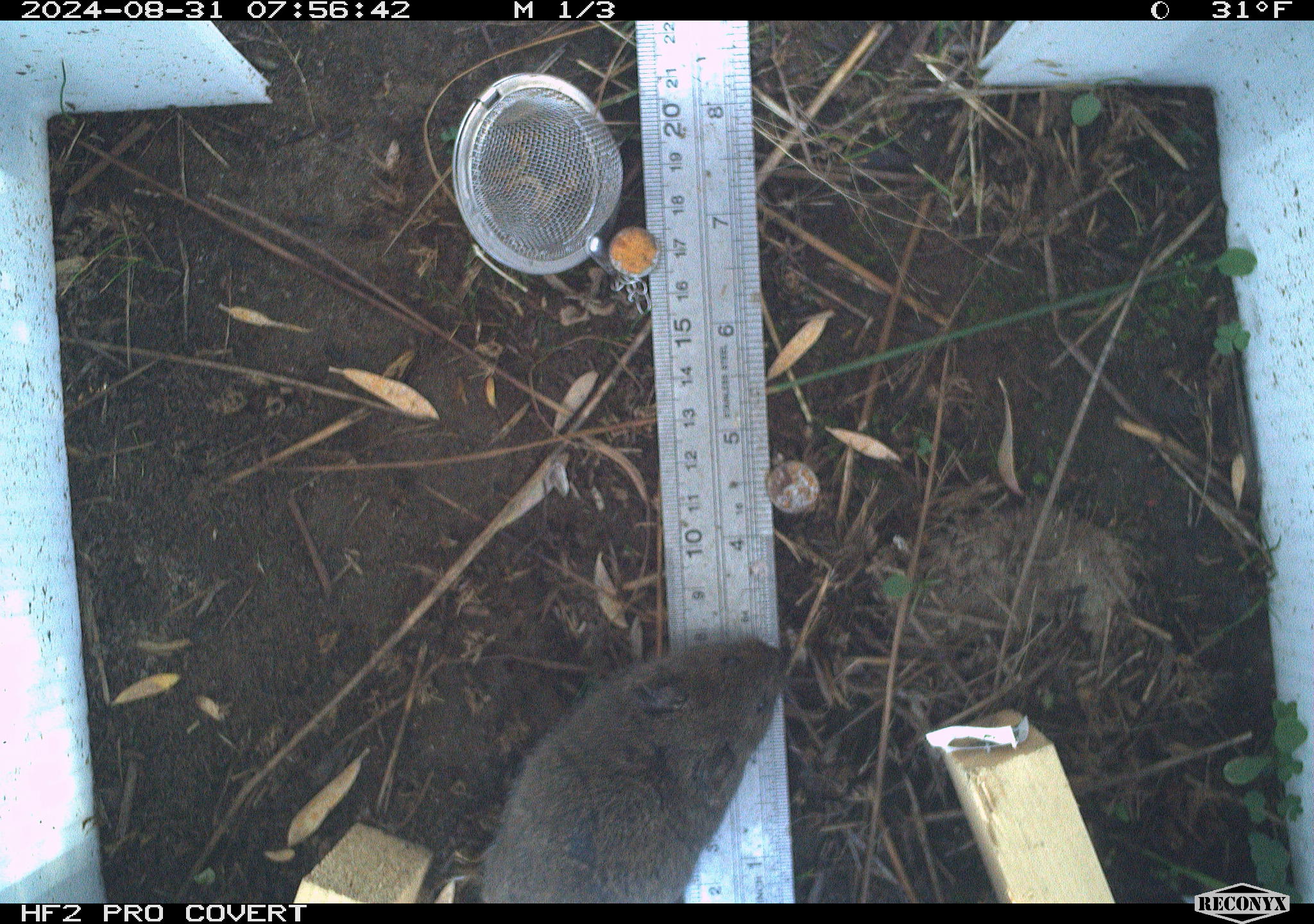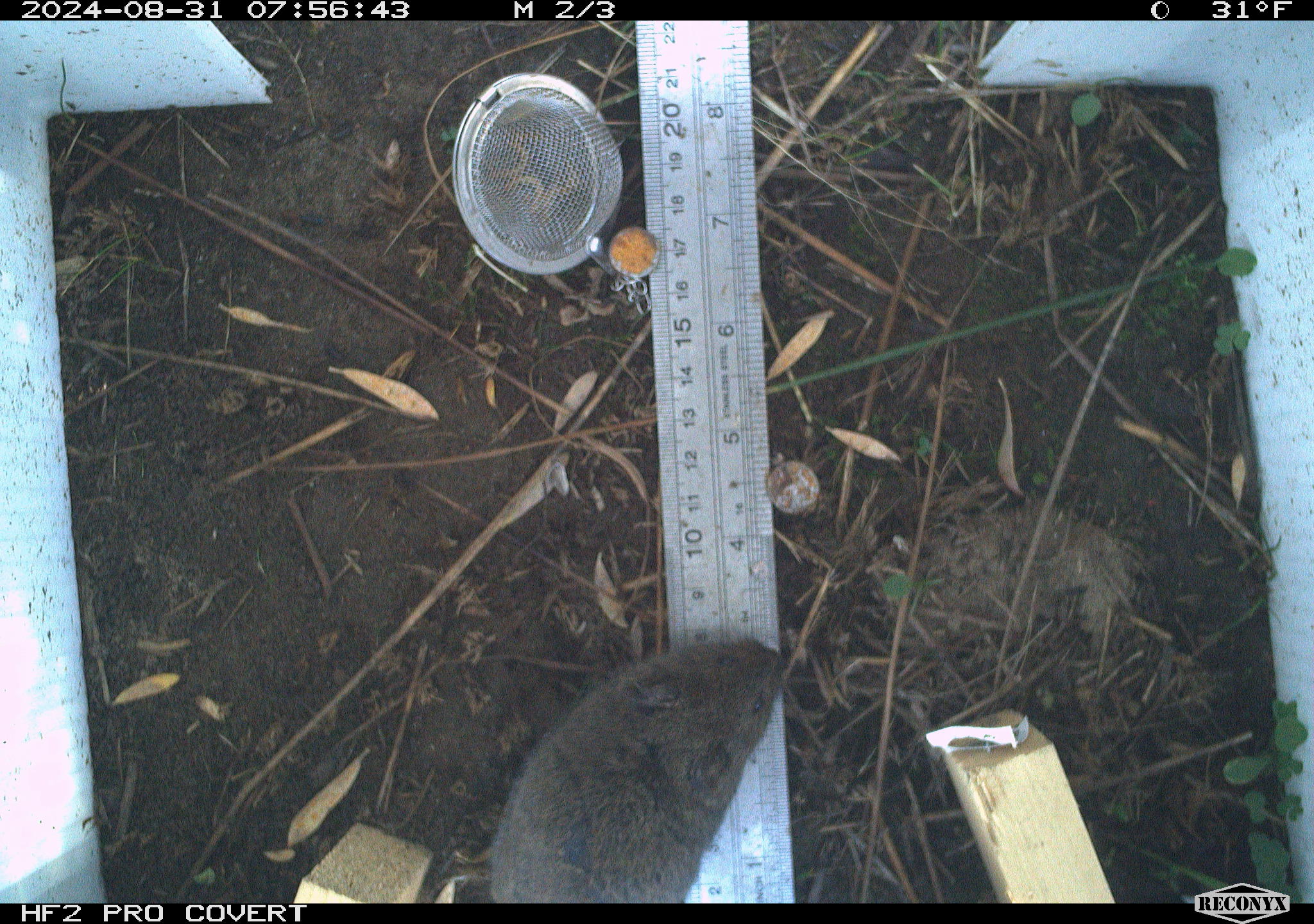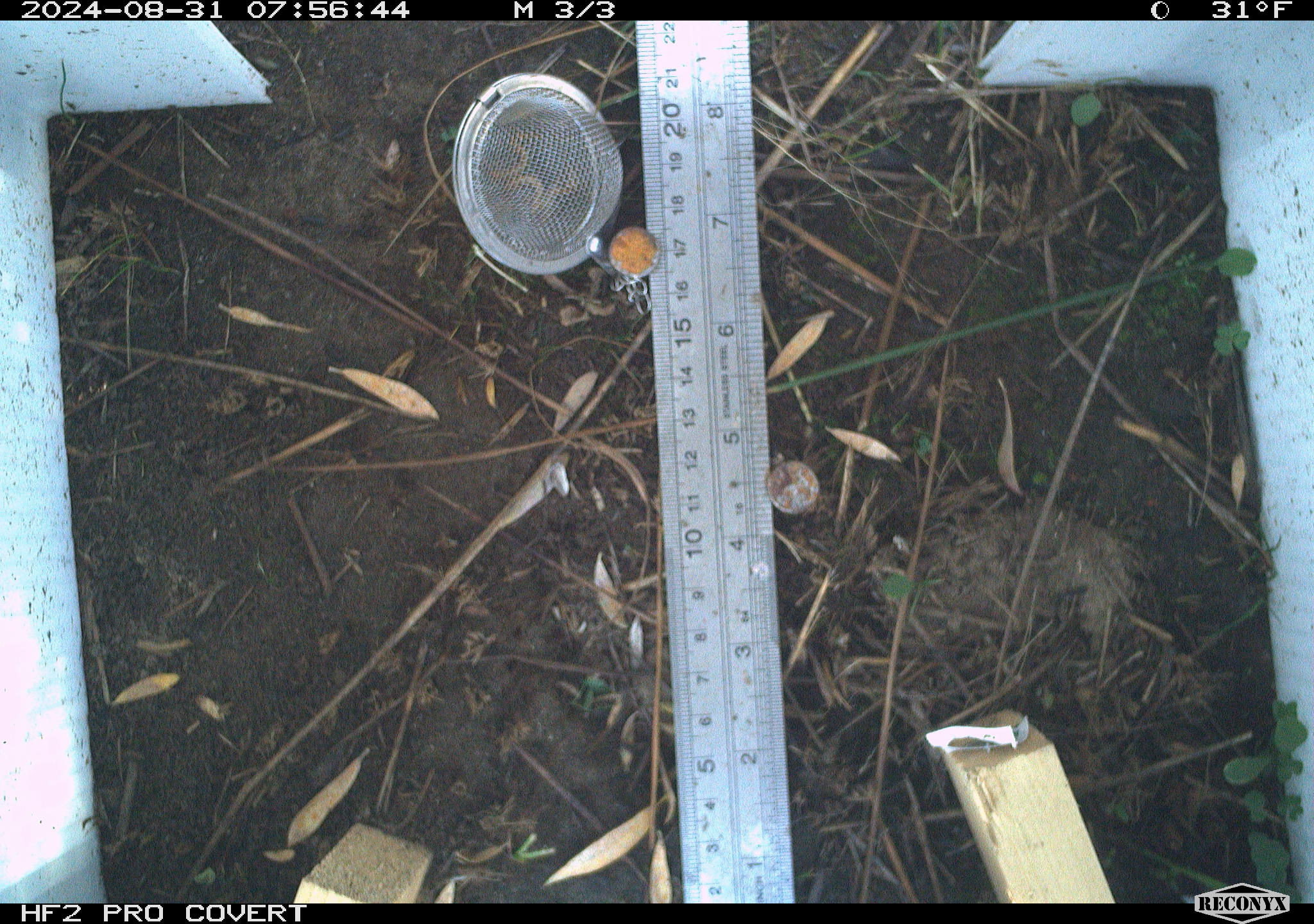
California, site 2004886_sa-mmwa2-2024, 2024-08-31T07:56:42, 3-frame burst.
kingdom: Animalia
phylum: Chordata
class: Mammalia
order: Rodentia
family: Cricetidae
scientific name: Arvicolinae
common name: voles, lemmings, and muskrats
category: arvicolinae subfamily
Arvicolinae subfamily (voles, lemmings, and muskrats) (Arvicolinae).